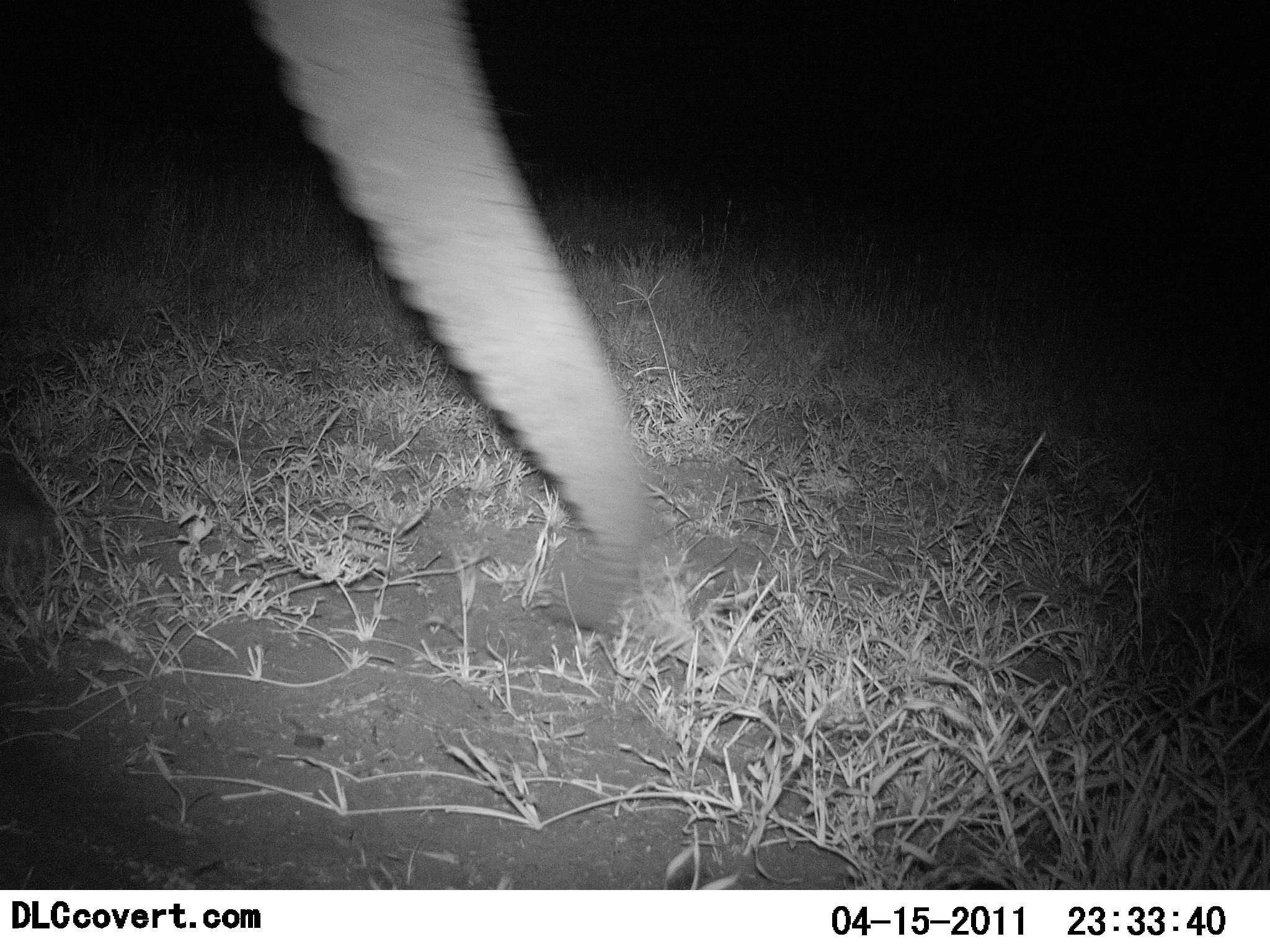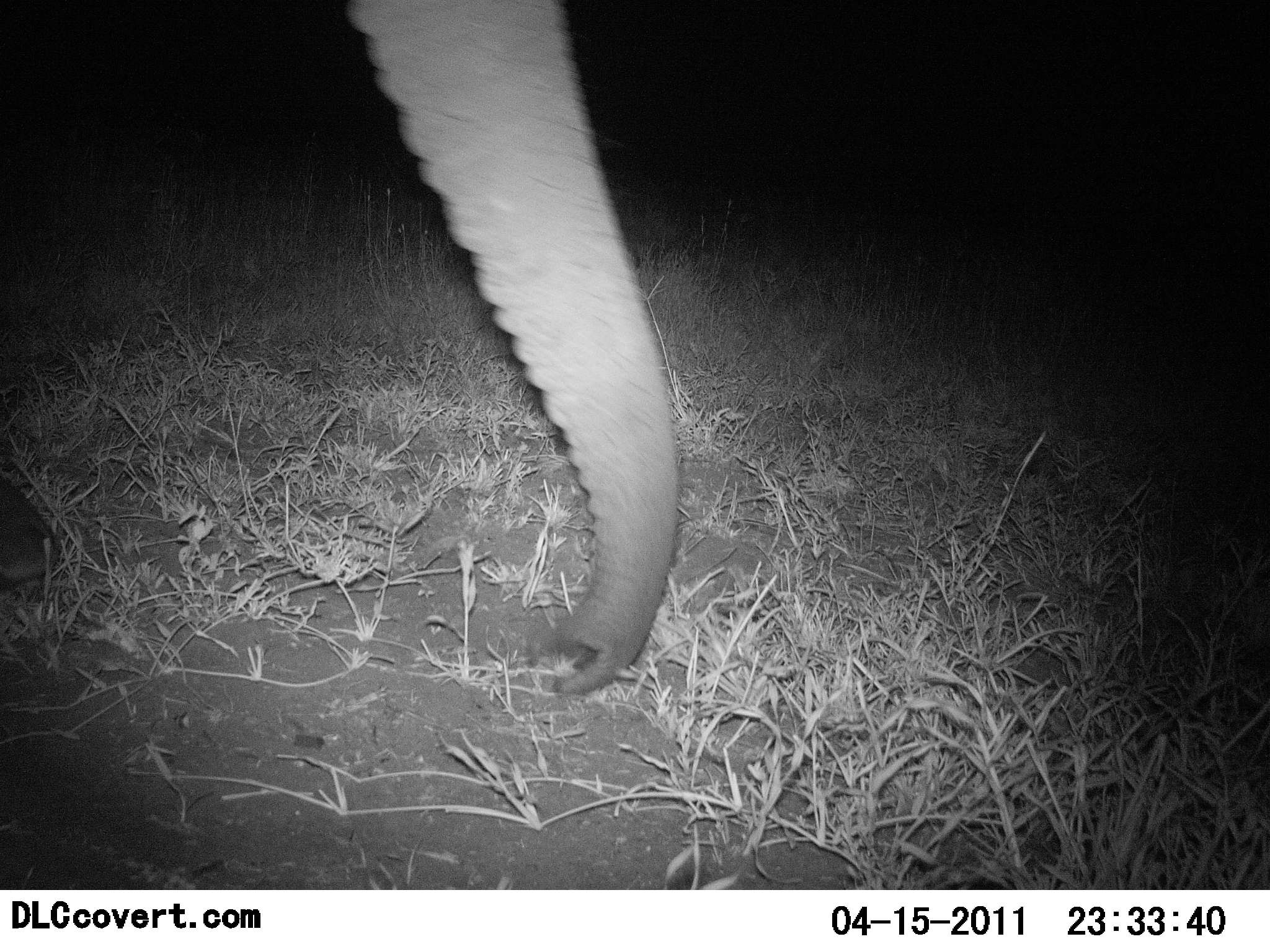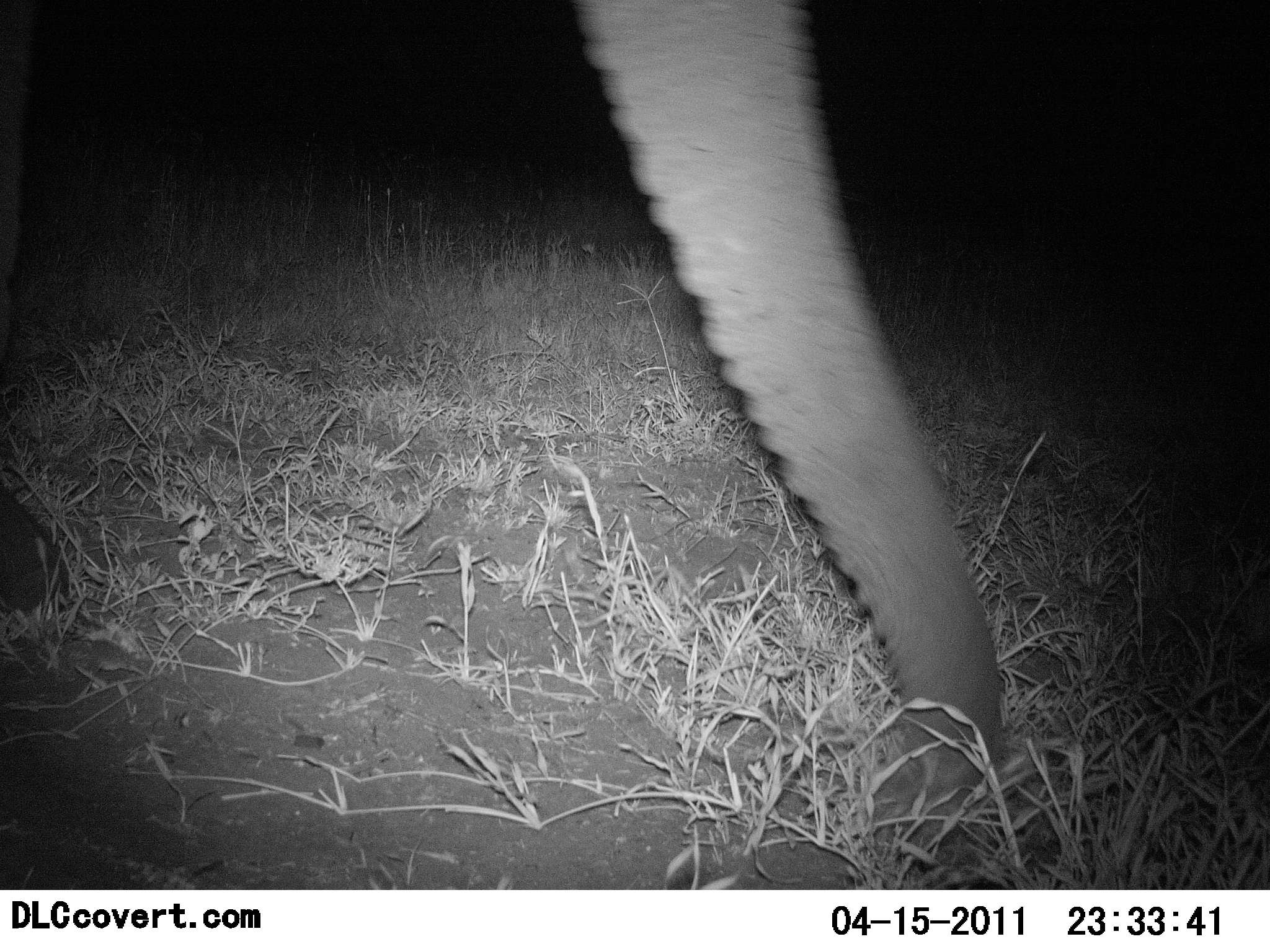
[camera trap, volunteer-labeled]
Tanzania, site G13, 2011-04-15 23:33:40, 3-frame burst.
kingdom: Animalia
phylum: Chordata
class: Mammalia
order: Proboscidea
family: Elephantidae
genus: Loxodonta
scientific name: Loxodonta africana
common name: african bush elephant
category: elephant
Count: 1.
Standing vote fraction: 25%.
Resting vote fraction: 0%.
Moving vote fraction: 8%.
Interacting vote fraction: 0%.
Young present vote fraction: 0%.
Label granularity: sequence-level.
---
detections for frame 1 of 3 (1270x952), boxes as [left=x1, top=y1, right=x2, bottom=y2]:
animal: [left=259, top=0, right=664, bottom=635]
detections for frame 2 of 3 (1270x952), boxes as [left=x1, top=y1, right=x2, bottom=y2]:
animal: [left=337, top=0, right=680, bottom=697]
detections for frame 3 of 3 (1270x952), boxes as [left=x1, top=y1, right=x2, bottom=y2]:
animal: [left=577, top=0, right=1008, bottom=818]